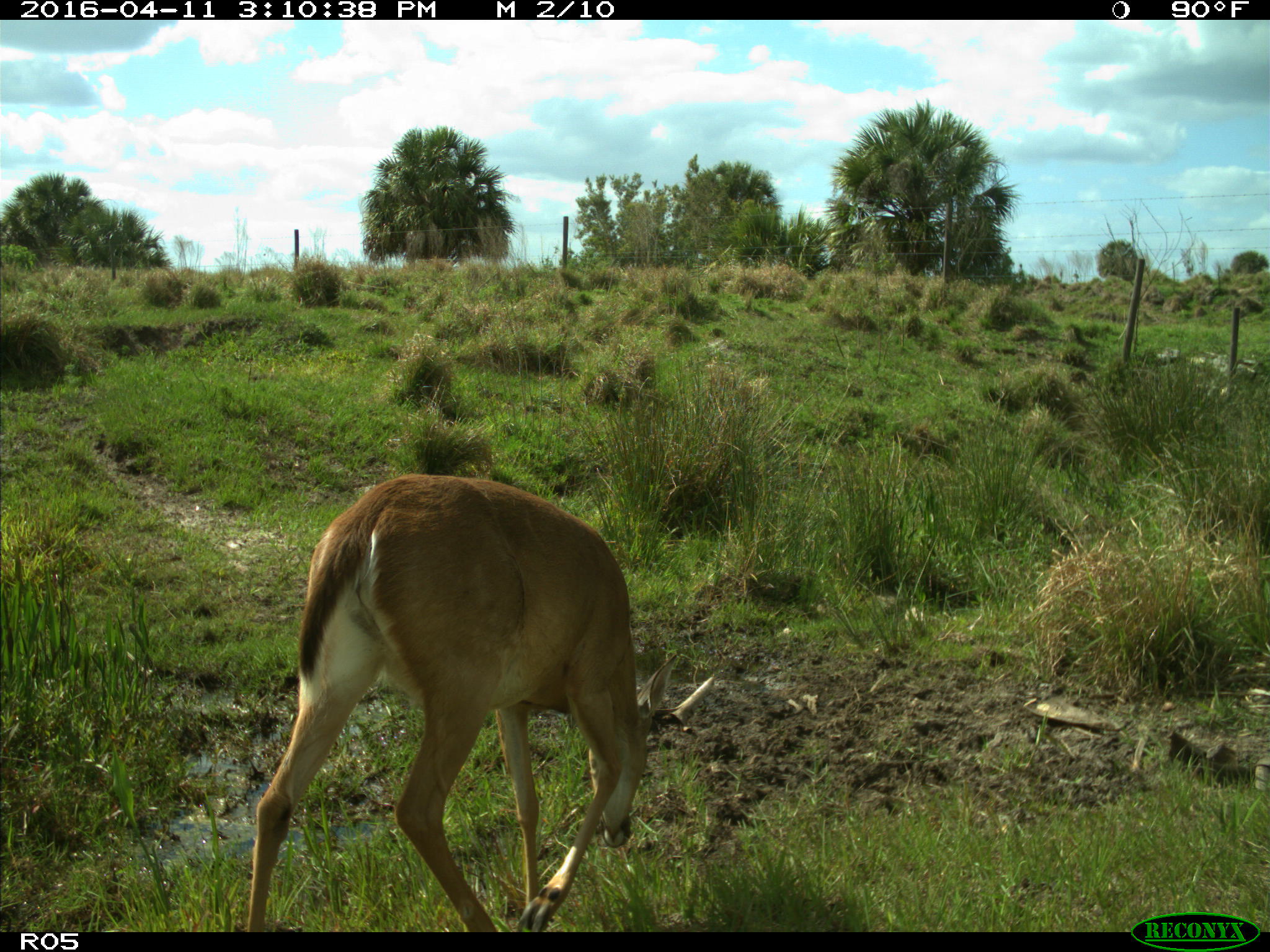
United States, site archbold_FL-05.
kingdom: Animalia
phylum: Chordata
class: Mammalia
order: Artiodactyla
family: Cervidae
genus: Odocoileus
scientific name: Odocoileus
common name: deer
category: unidentified deer